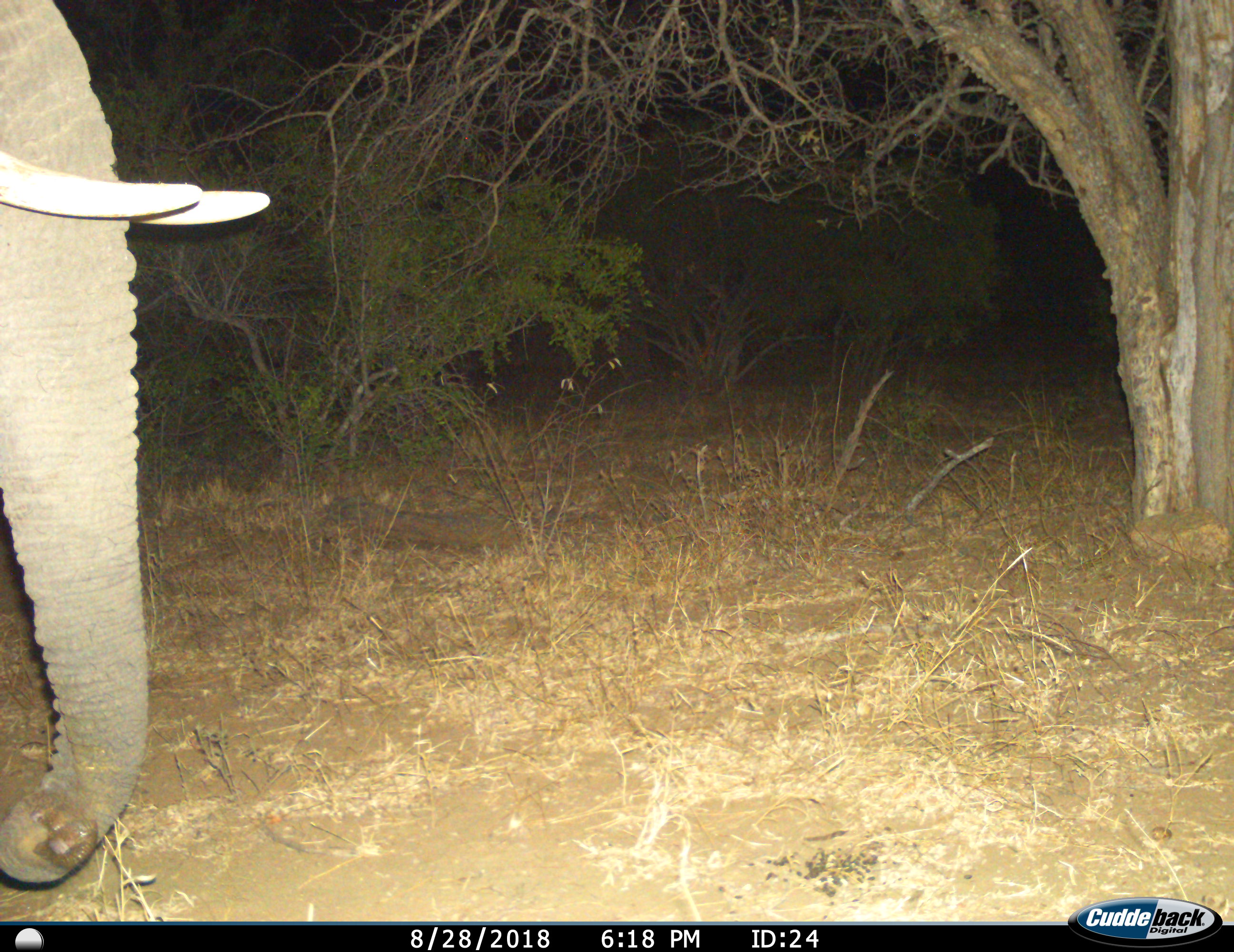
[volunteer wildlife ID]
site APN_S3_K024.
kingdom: Animalia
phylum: Chordata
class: Mammalia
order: Proboscidea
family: Elephantidae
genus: Loxodonta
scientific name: Loxodonta africana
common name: african bush elephant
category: elephant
Elephant (african bush elephant) (Loxodonta africana), count 1. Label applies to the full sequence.